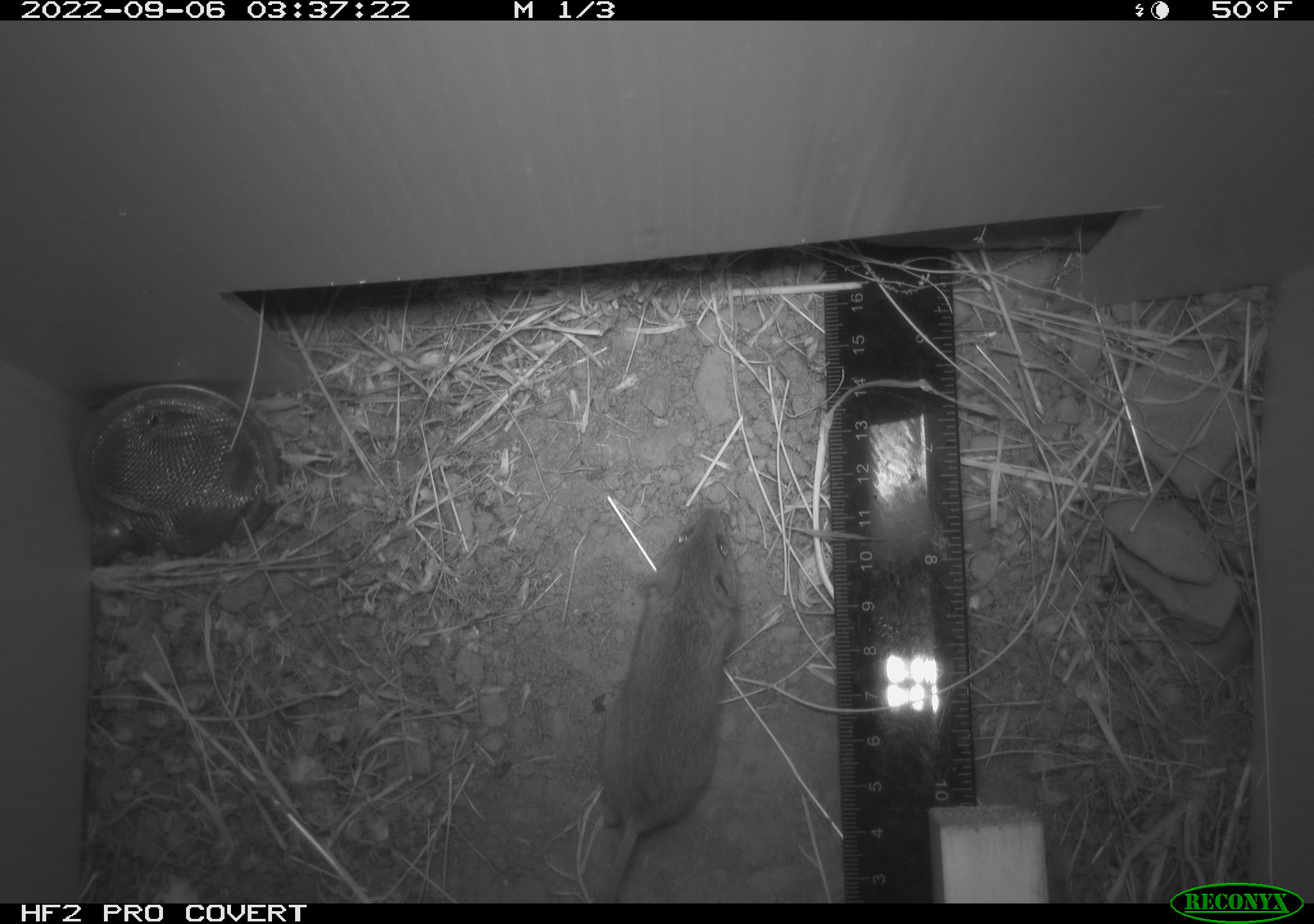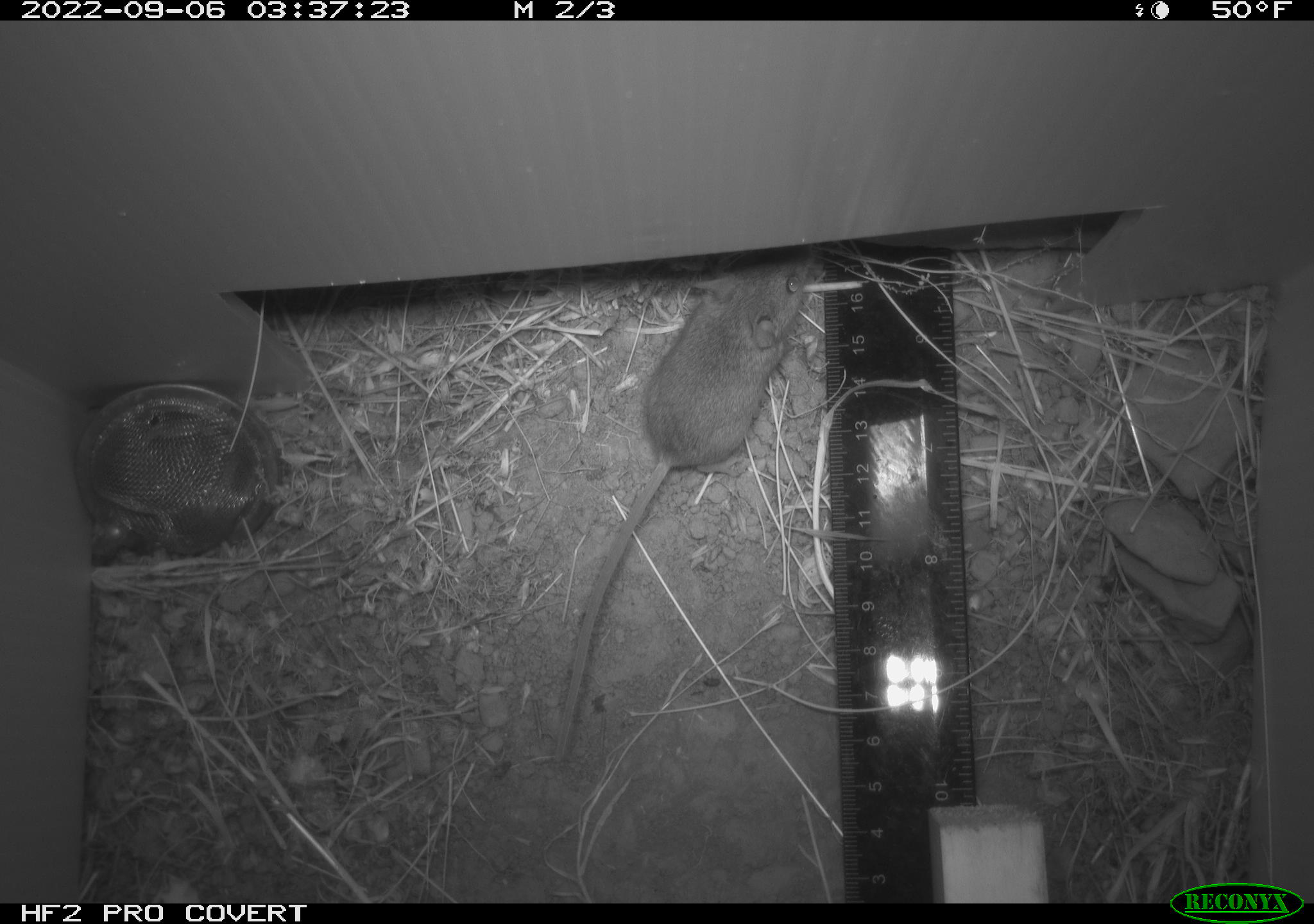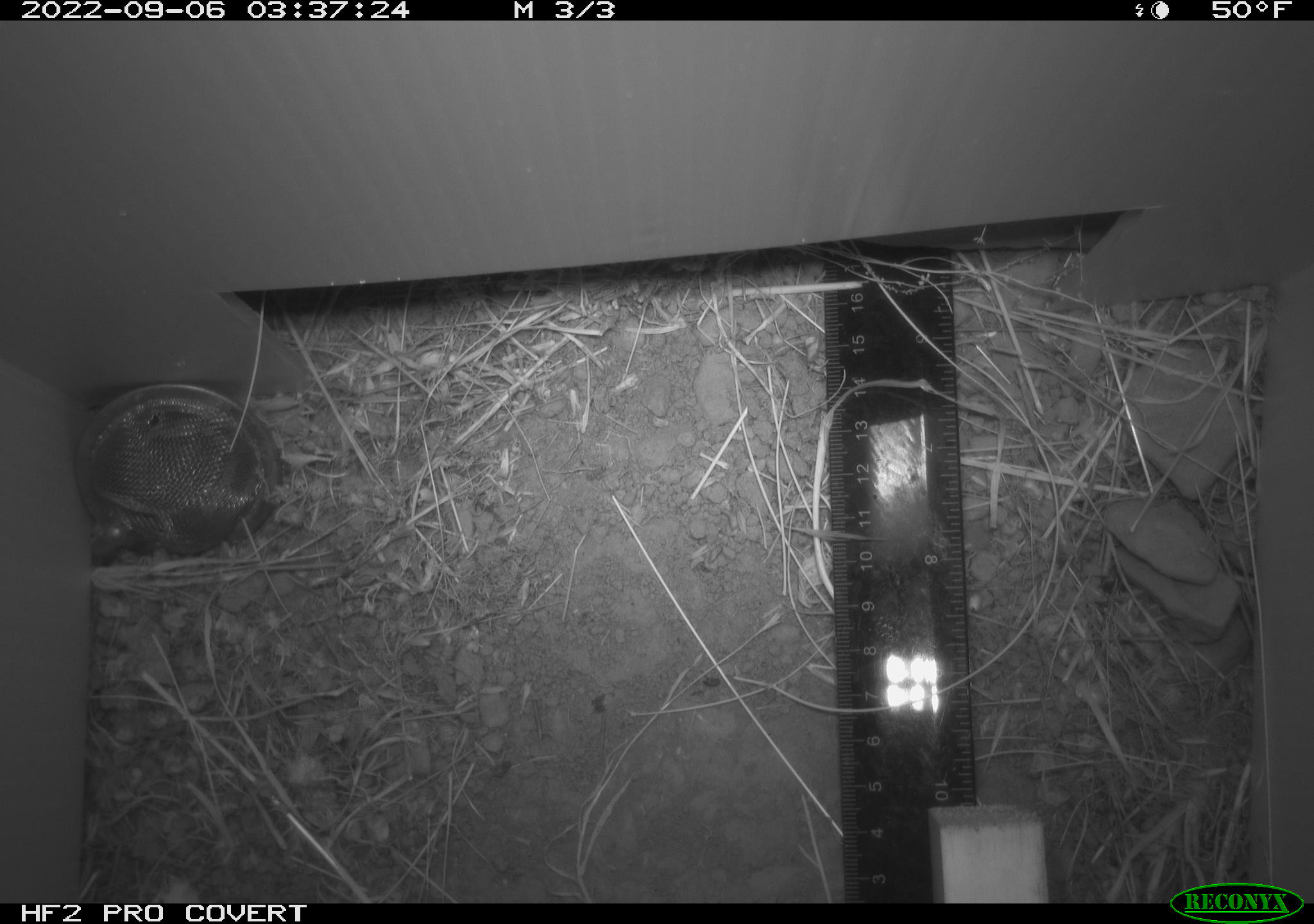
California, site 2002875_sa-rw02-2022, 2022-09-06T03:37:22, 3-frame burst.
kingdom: Animalia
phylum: Chordata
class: Mammalia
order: Rodentia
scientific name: Rodentia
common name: mouse species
Mouse species (Rodentia).